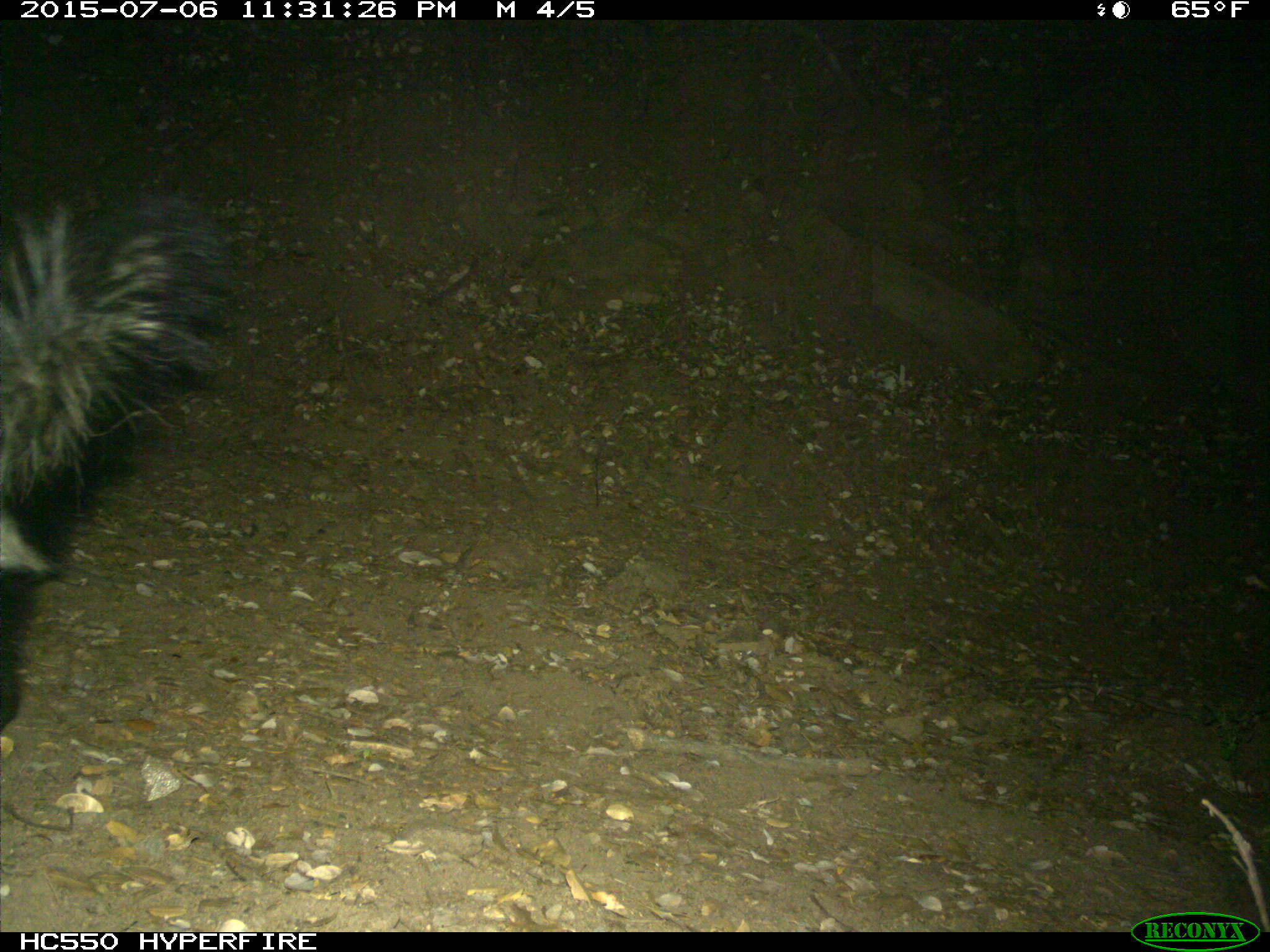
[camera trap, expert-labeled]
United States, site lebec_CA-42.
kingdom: Animalia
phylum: Chordata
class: Mammalia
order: Carnivora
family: Mephitidae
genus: Mephitis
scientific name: Mephitis mephitis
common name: striped skunk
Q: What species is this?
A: Mephitis mephitis (striped skunk).